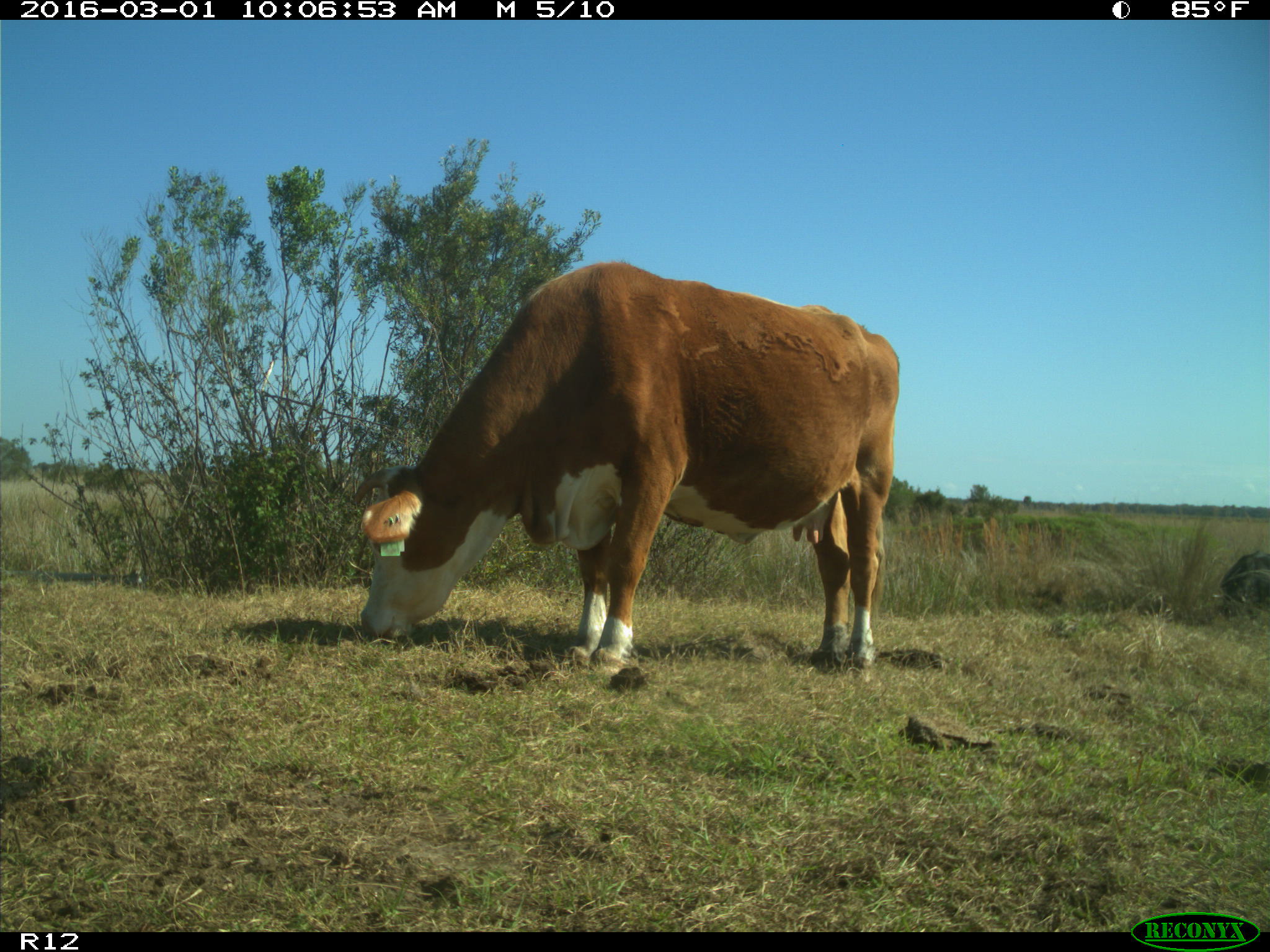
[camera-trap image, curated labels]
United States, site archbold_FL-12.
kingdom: Animalia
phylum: Chordata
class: Mammalia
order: Artiodactyla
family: Bovidae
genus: Bos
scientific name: Bos taurus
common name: domestic cow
Bos taurus (domestic cow).